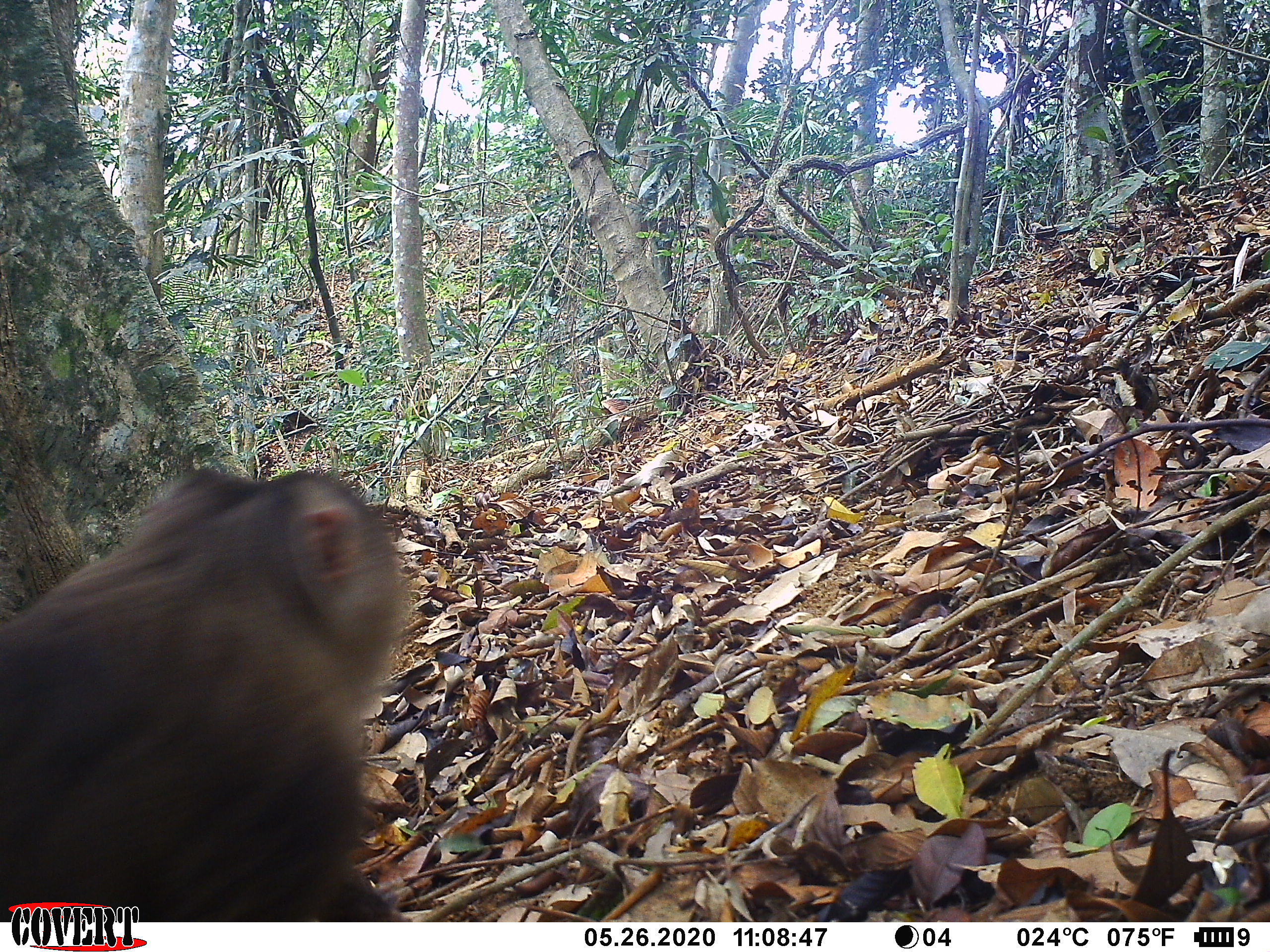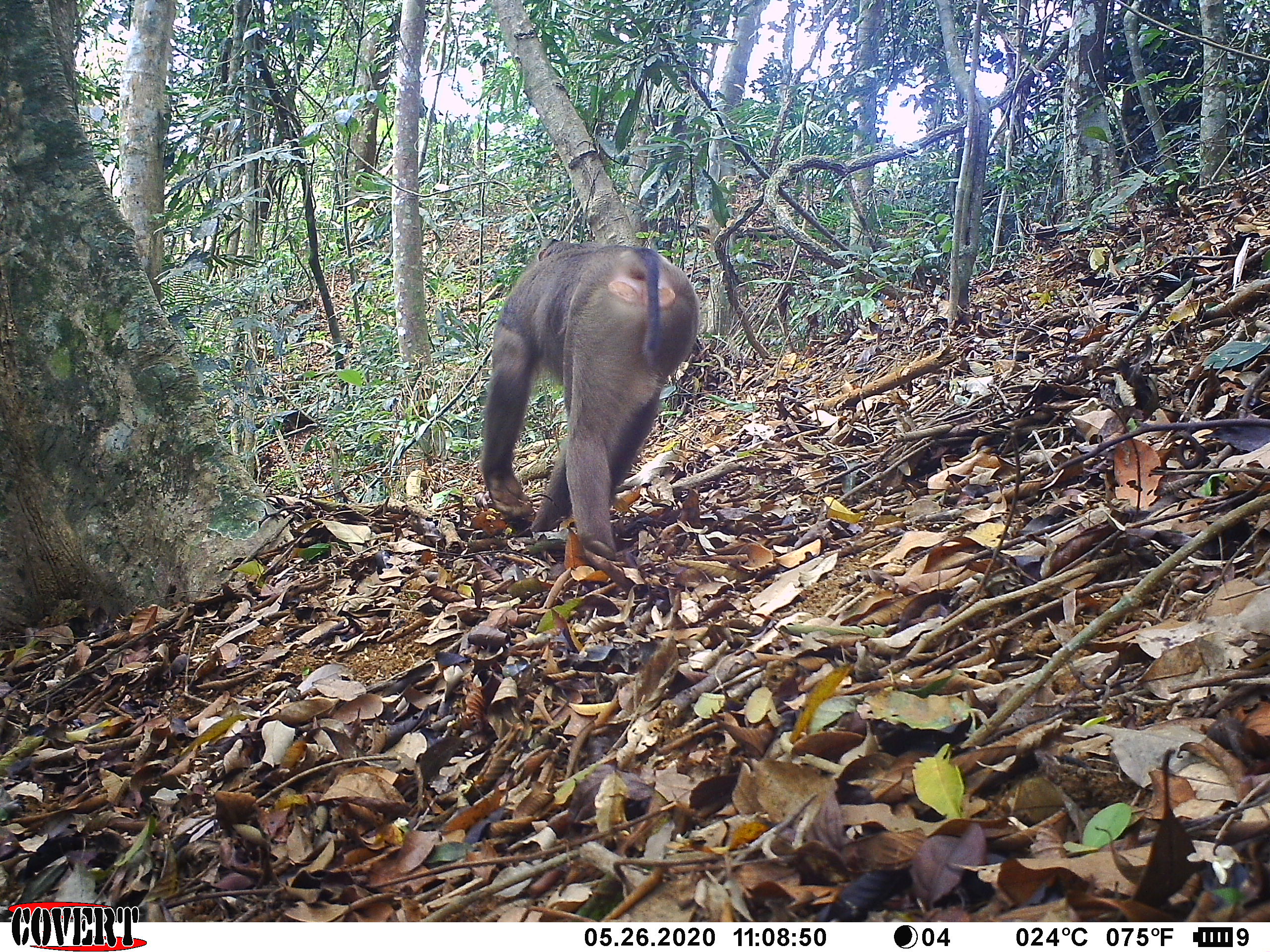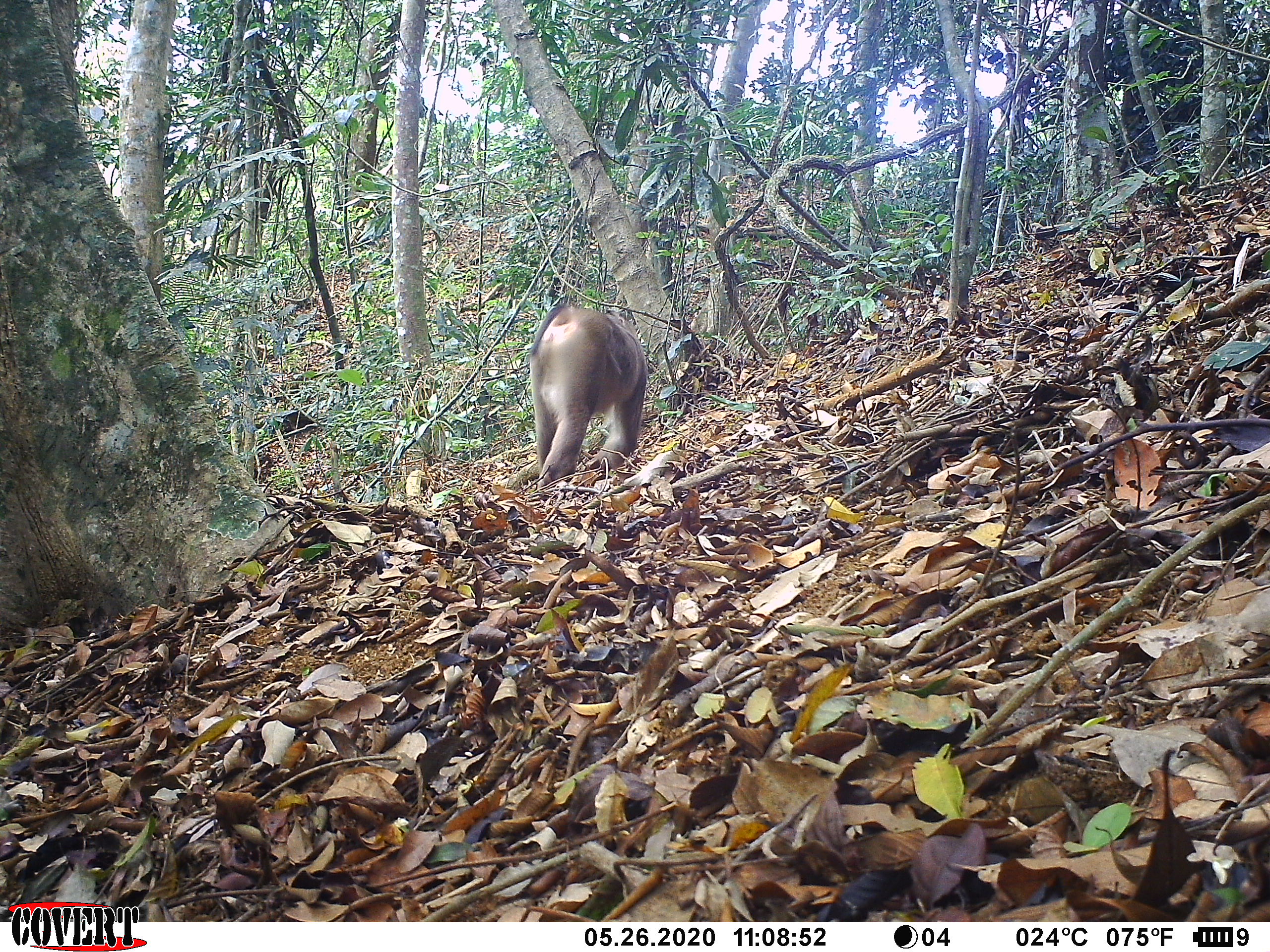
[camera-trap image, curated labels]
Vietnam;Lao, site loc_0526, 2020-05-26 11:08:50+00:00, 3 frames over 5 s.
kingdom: Animalia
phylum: Chordata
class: Mammalia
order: Primates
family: Cercopithecidae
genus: Macaca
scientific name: Macaca nemestrina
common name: pig-tailed macaque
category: pig tailed macaque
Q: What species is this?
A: Pig tailed macaque (pig-tailed macaque) (Macaca nemestrina).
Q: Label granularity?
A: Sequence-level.